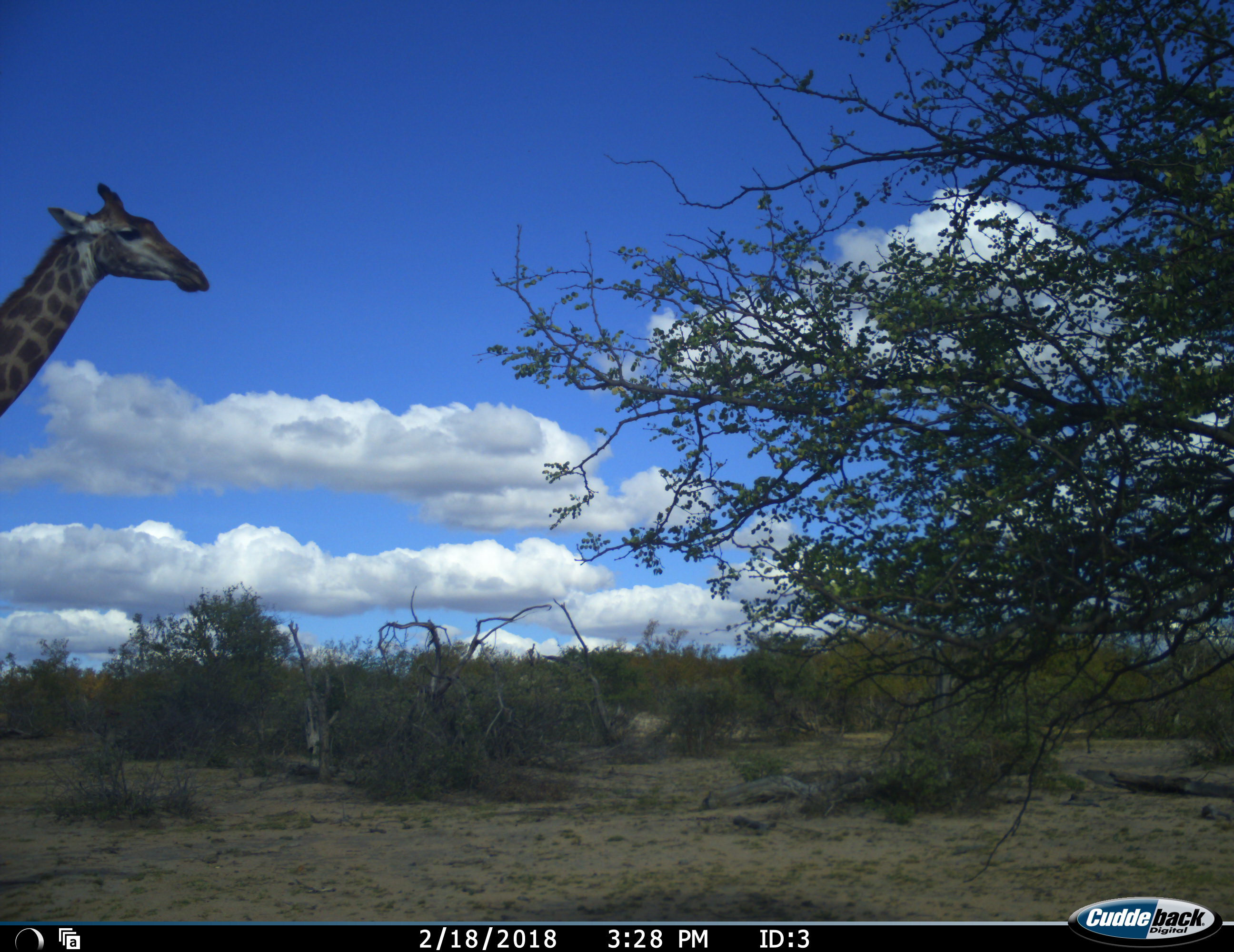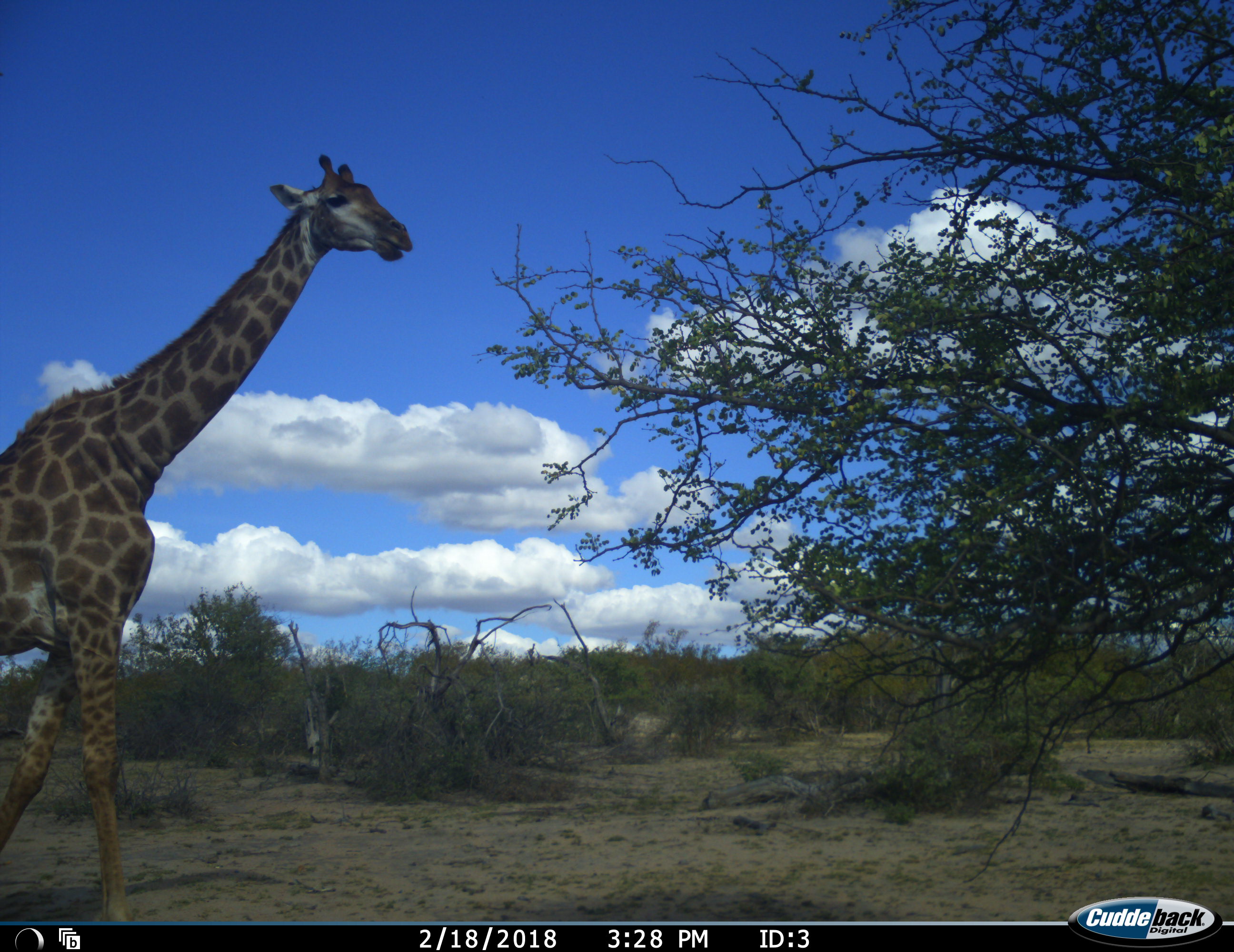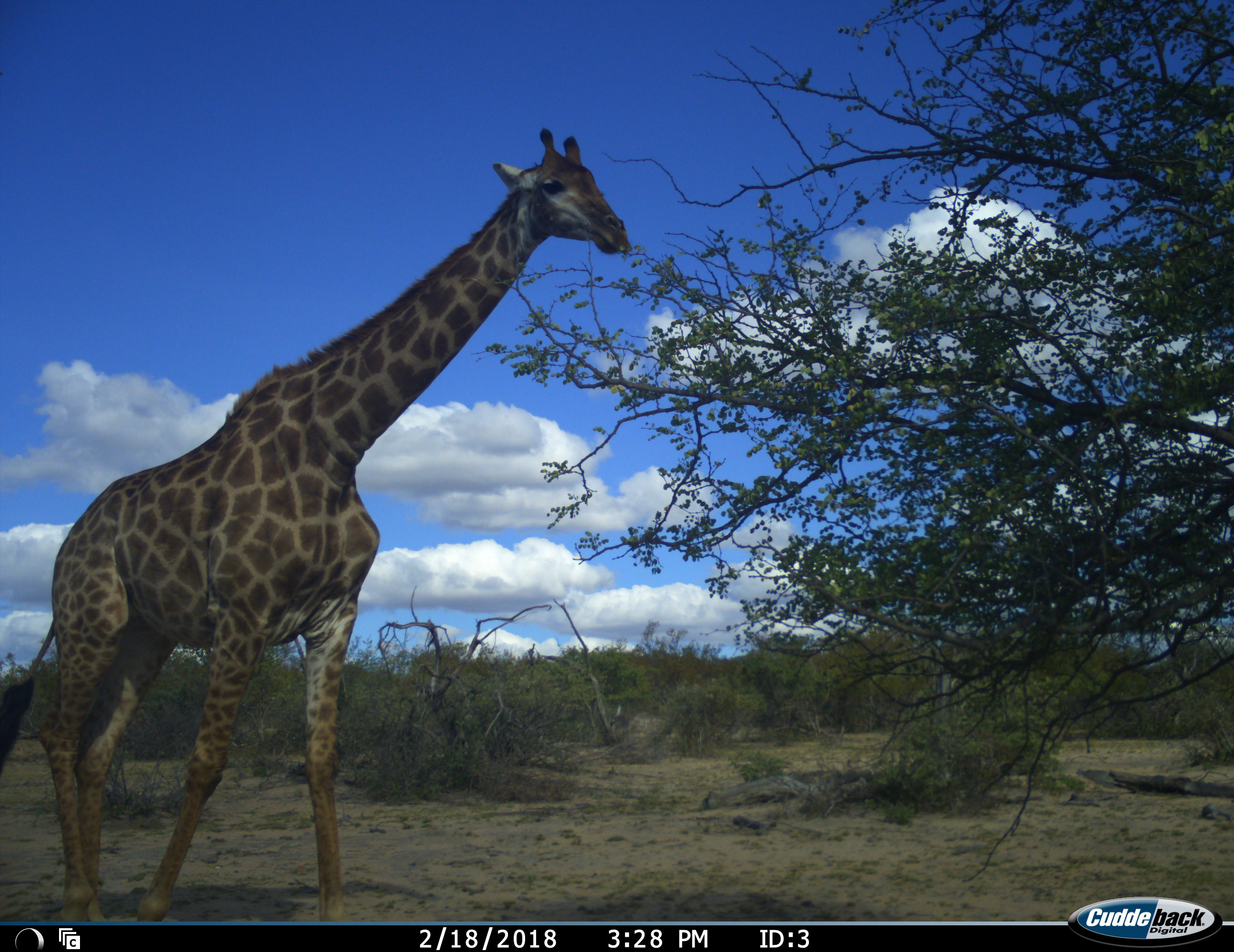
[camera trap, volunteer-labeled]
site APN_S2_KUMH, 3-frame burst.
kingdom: Animalia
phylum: Chordata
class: Mammalia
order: Artiodactyla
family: Giraffidae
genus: Giraffa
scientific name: Giraffa camelopardalis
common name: giraffe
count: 1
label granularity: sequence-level